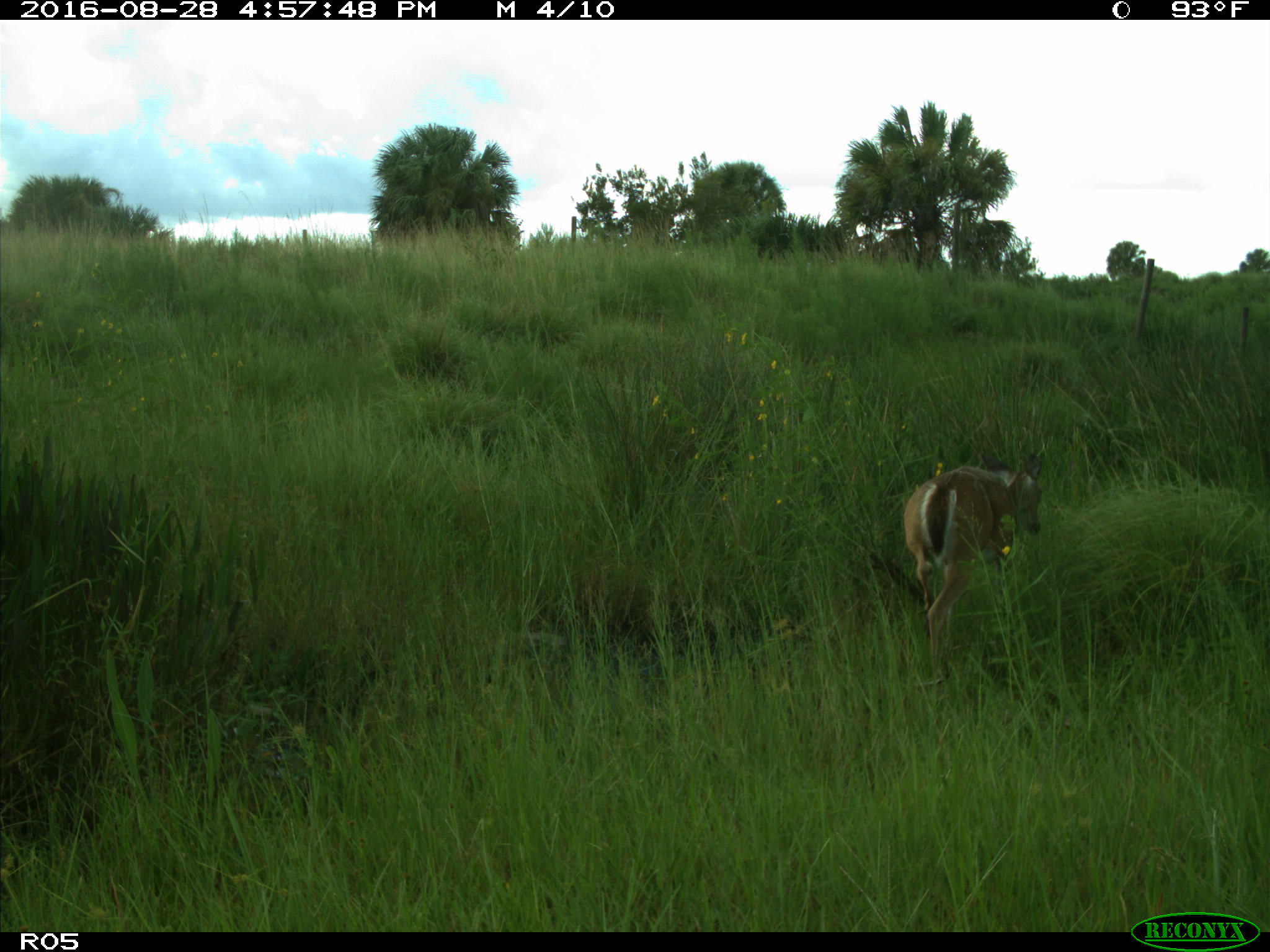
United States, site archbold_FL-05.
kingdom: Animalia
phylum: Chordata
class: Mammalia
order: Artiodactyla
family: Cervidae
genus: Odocoileus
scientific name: Odocoileus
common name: deer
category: unidentified deer